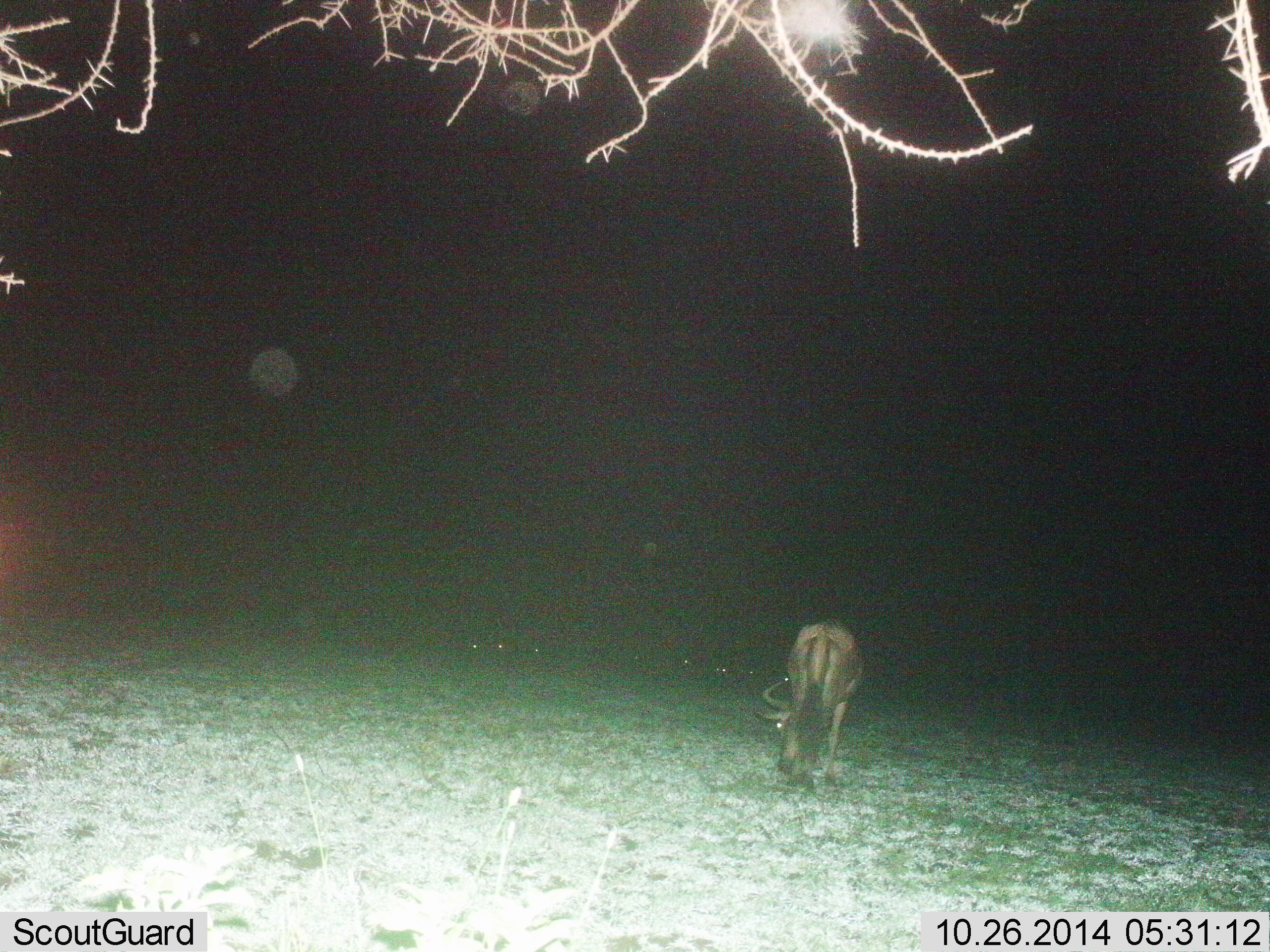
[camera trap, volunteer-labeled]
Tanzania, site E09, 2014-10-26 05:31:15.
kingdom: Animalia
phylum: Chordata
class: Mammalia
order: Artiodactyla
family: Bovidae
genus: Connochaetes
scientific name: Connochaetes taurinus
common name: blue wildebeest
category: wildebeest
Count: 1.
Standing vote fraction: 20%.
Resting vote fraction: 0%.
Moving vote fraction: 0%.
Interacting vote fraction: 0%.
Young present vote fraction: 0%.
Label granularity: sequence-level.